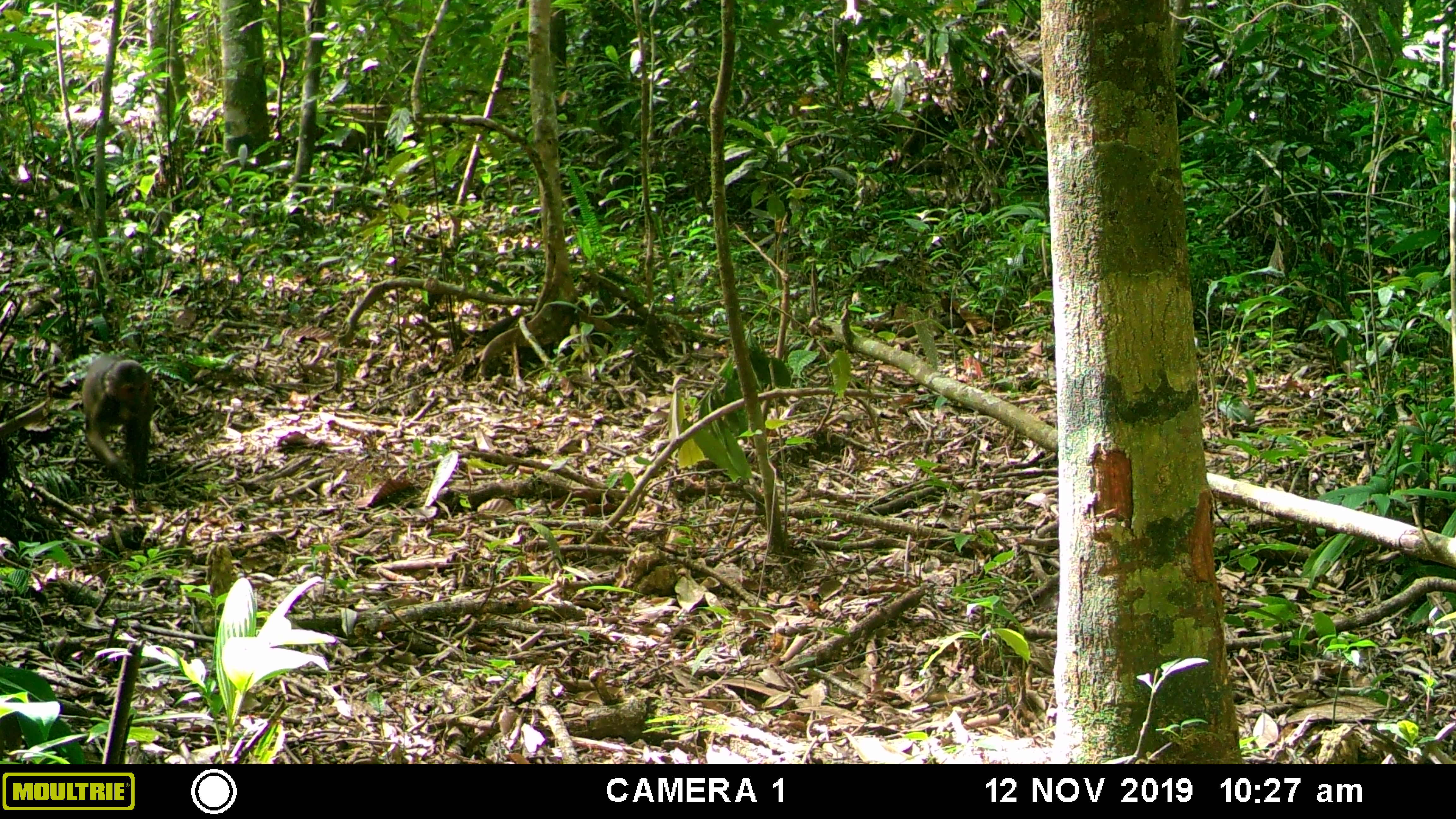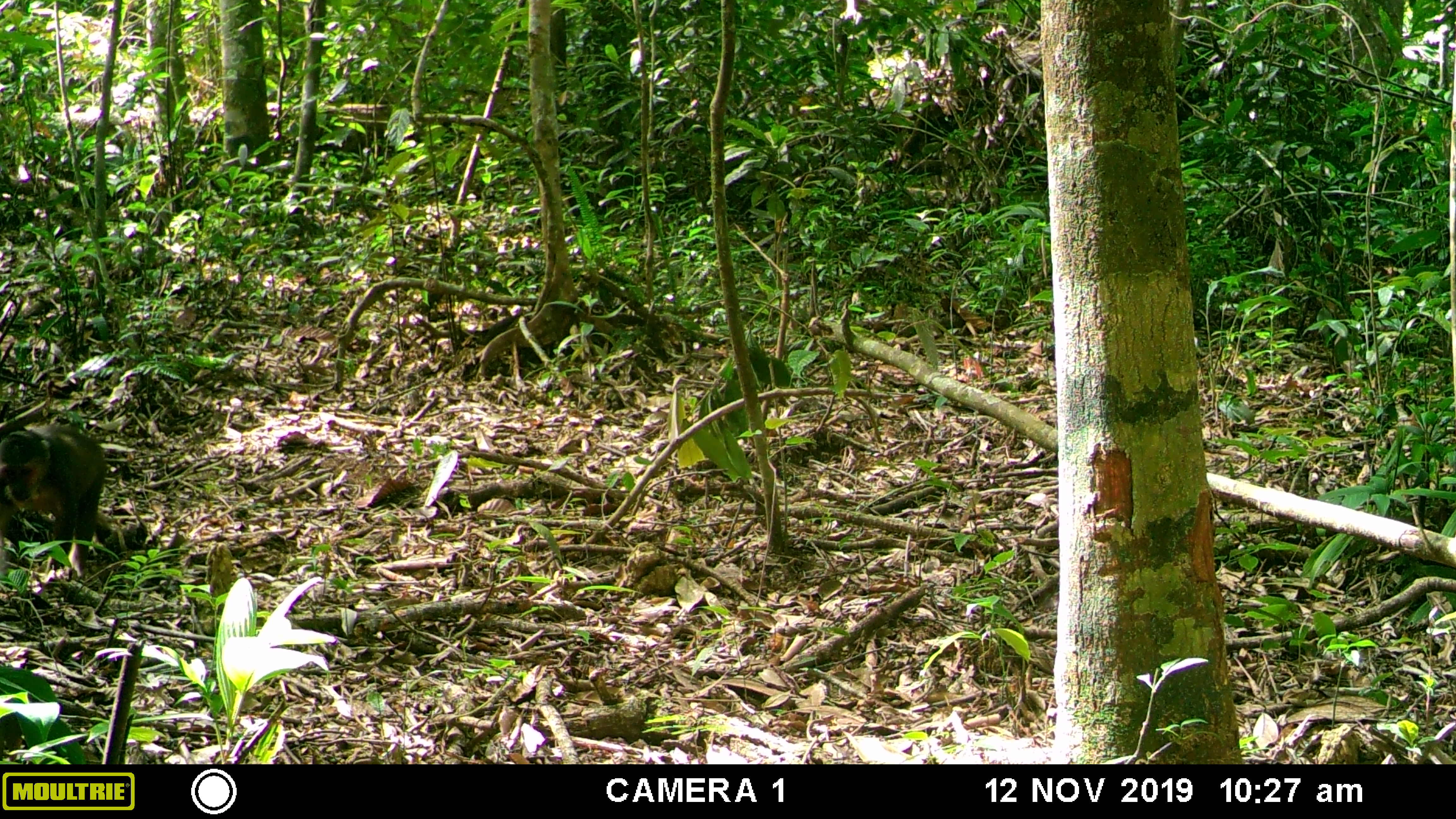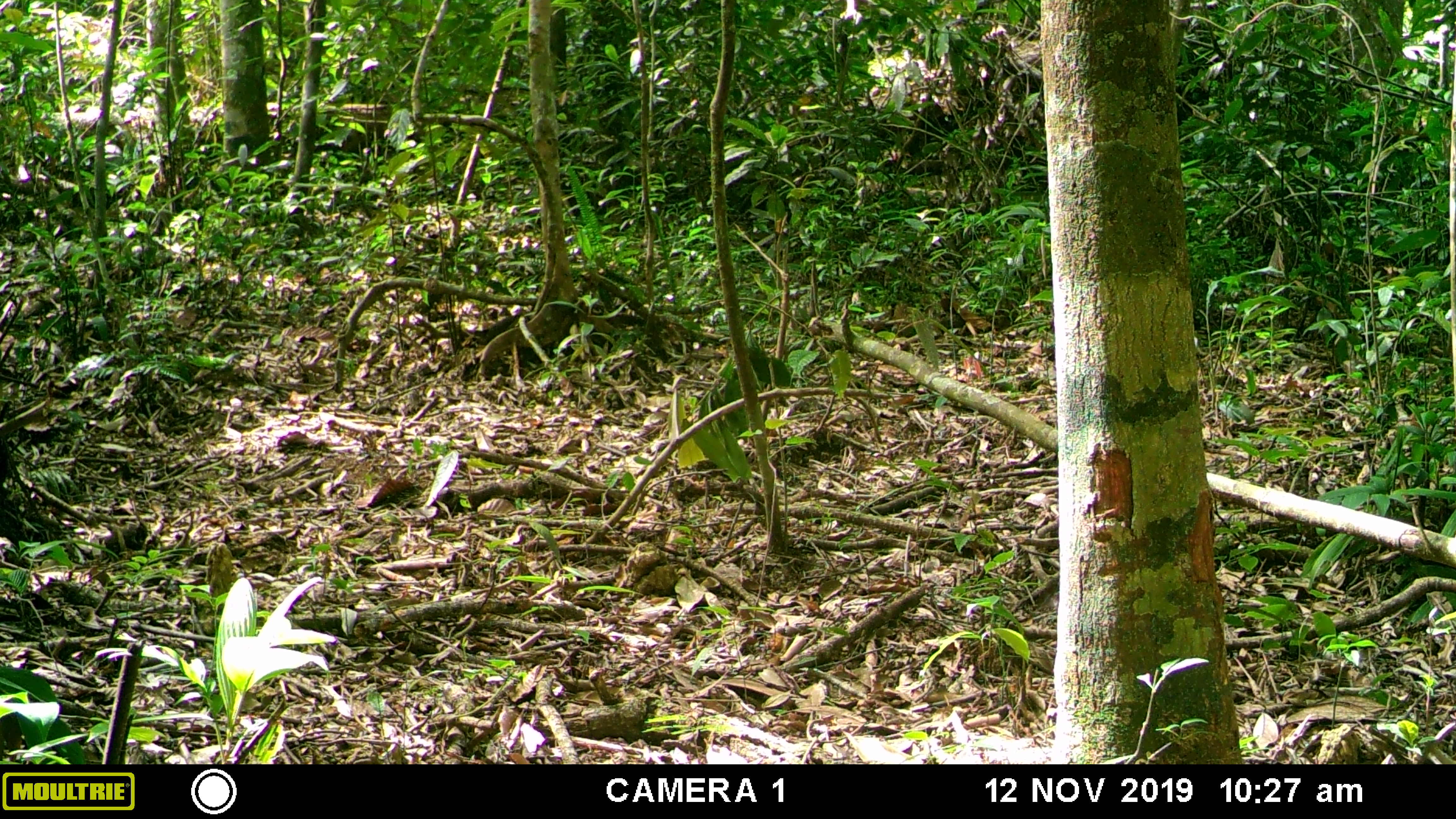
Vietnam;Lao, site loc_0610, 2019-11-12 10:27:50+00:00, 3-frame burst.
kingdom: Animalia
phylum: Chordata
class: Mammalia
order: Primates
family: Cercopithecidae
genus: Macaca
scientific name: Macaca arctoides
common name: stump-tailed macaque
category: stump tailed macaque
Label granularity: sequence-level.